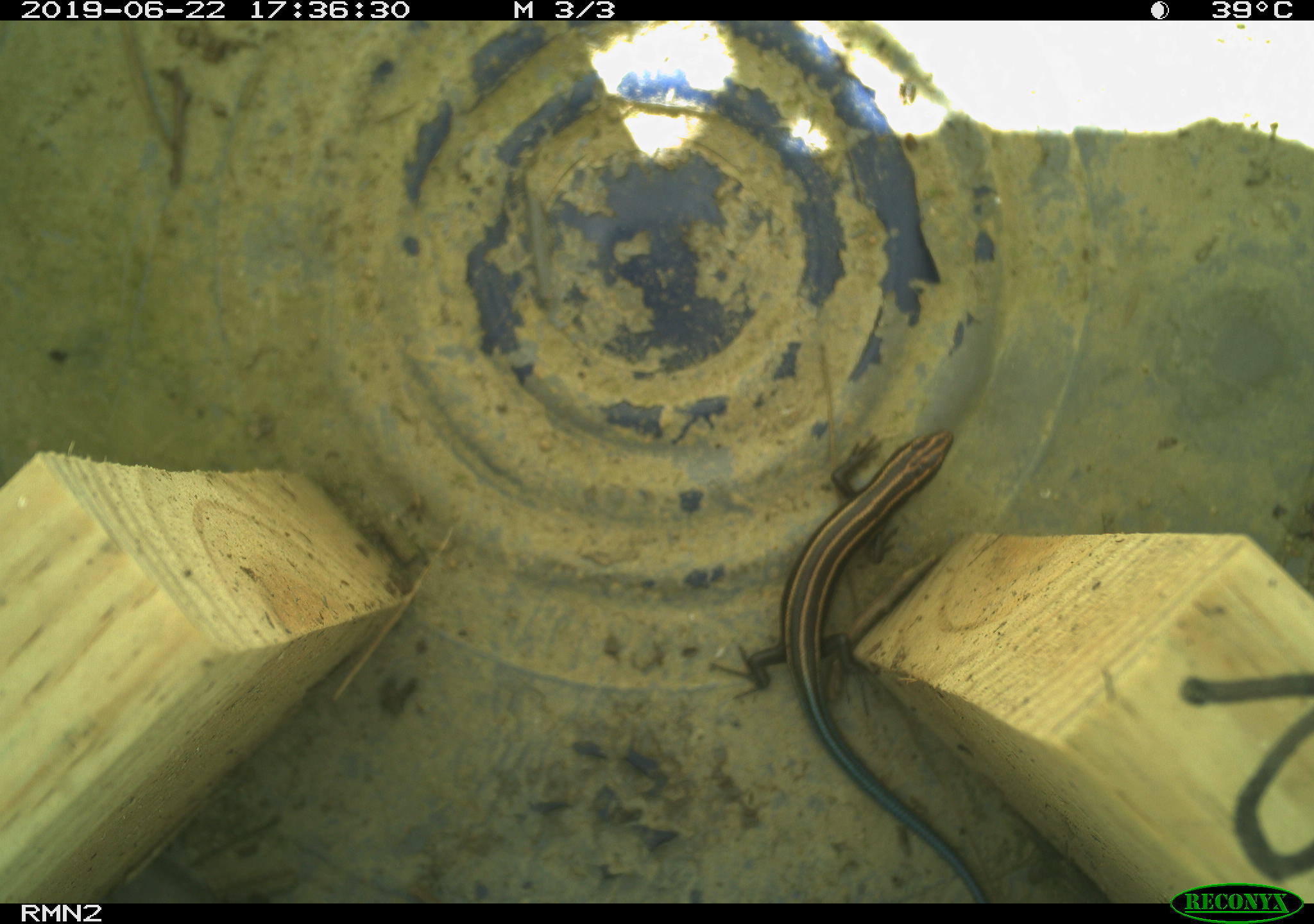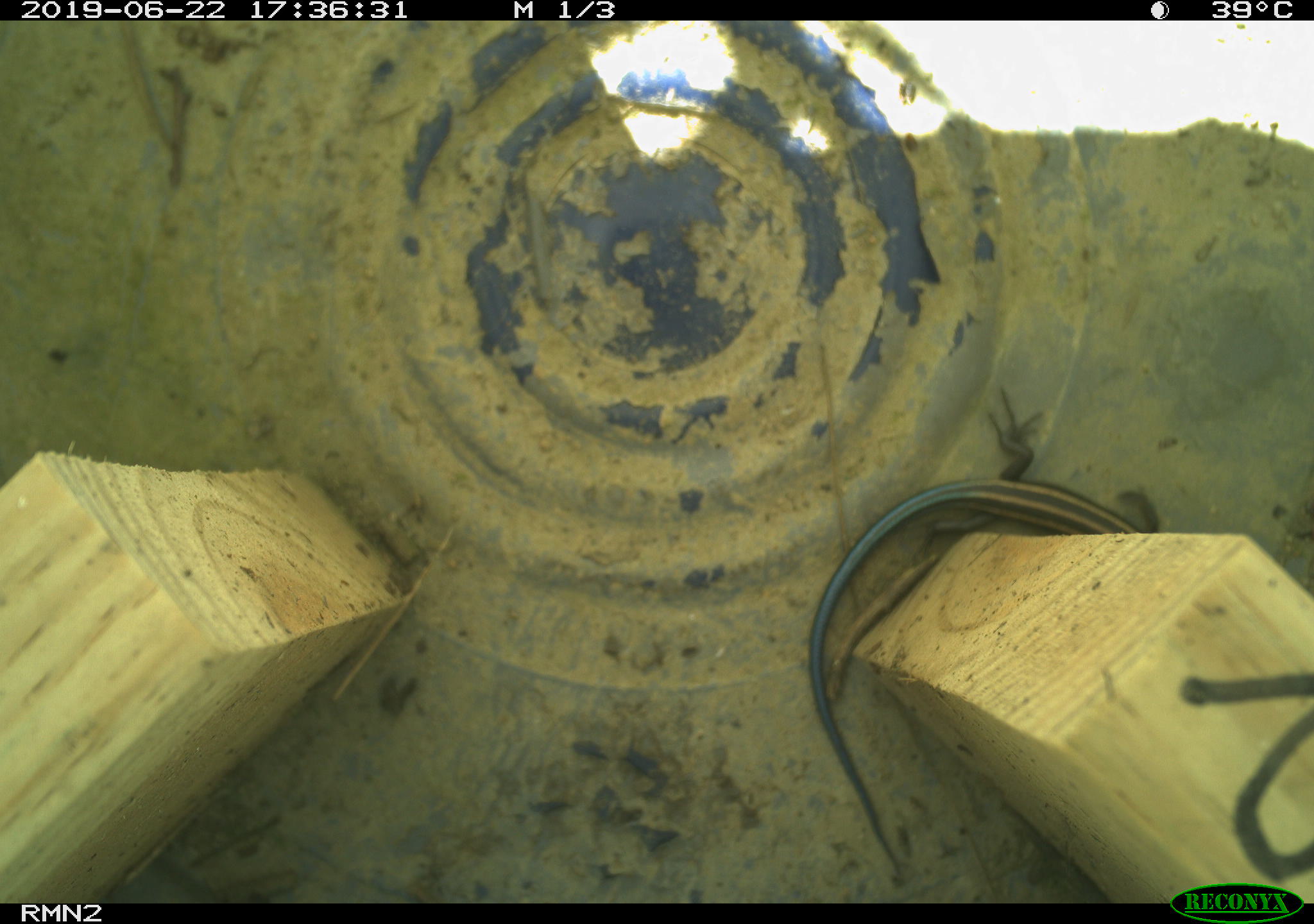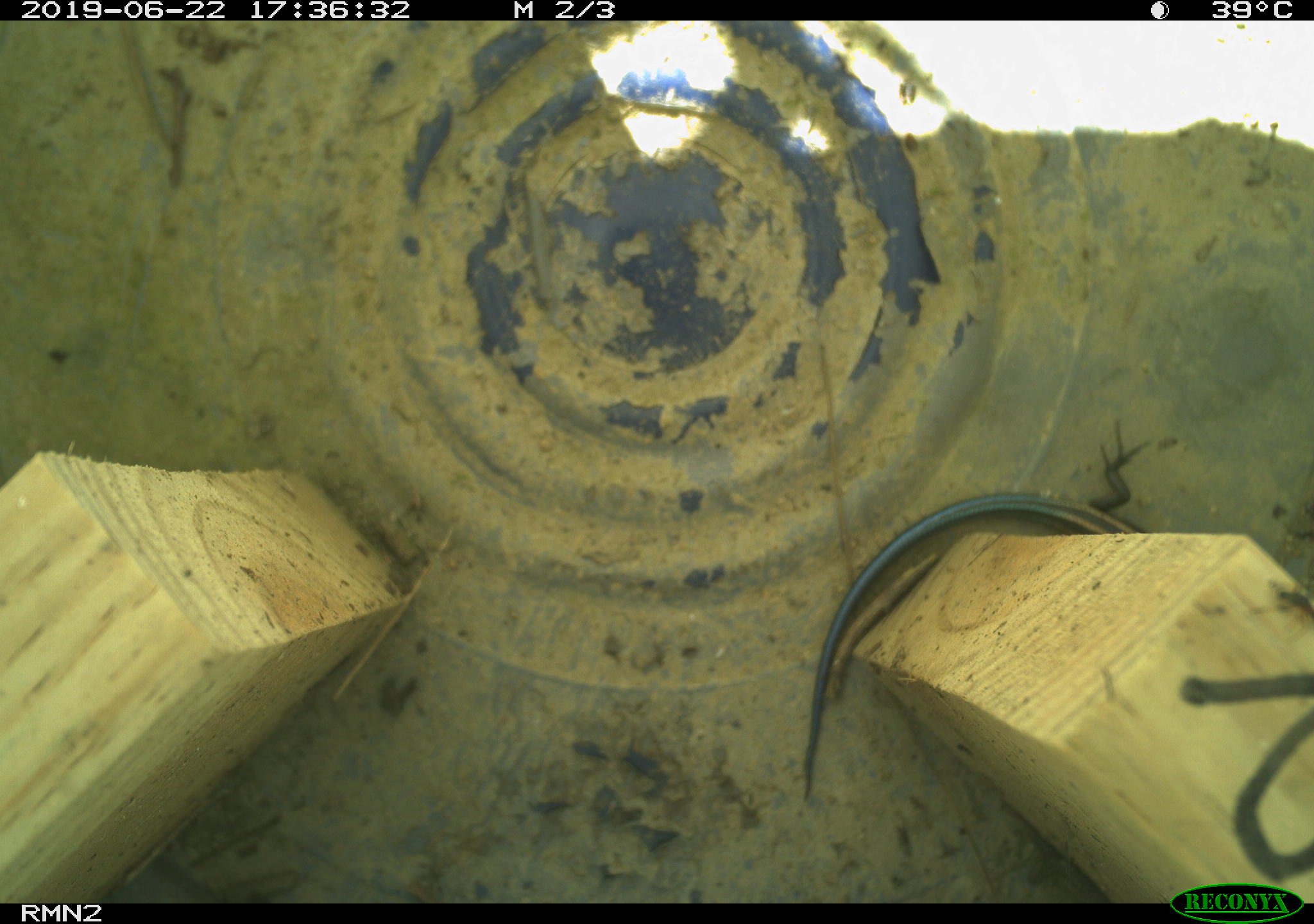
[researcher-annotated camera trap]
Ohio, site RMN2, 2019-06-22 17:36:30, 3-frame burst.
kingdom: Animalia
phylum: Chordata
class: Reptilia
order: Squamata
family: Scincidae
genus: Plestiodon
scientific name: Plestiodon fasciatus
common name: common five-lined skink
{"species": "common five-lined skink (Plestiodon fasciatus)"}